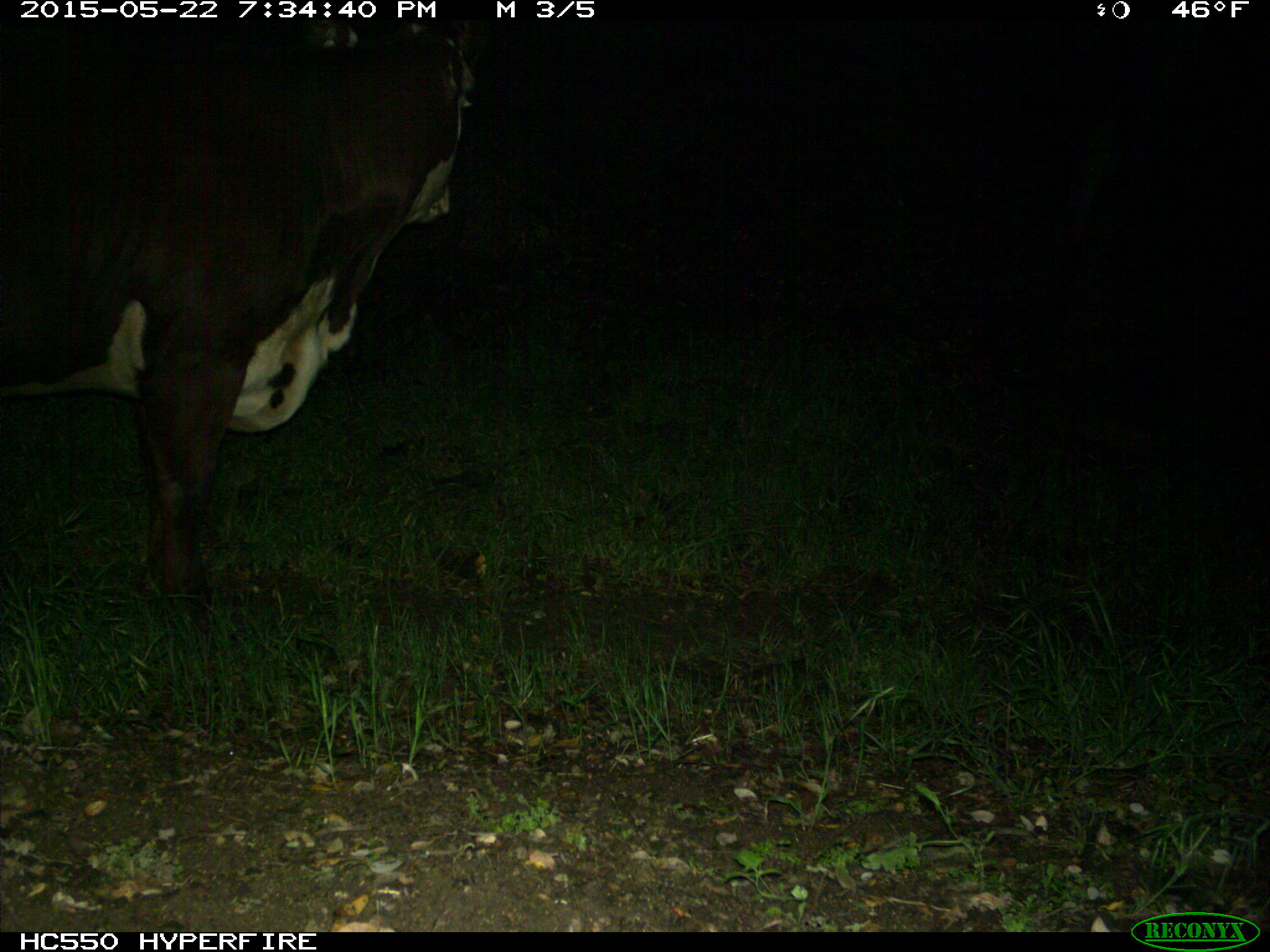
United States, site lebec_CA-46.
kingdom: Animalia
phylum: Chordata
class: Mammalia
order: Artiodactyla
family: Bovidae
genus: Bos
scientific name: Bos taurus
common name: domestic cow